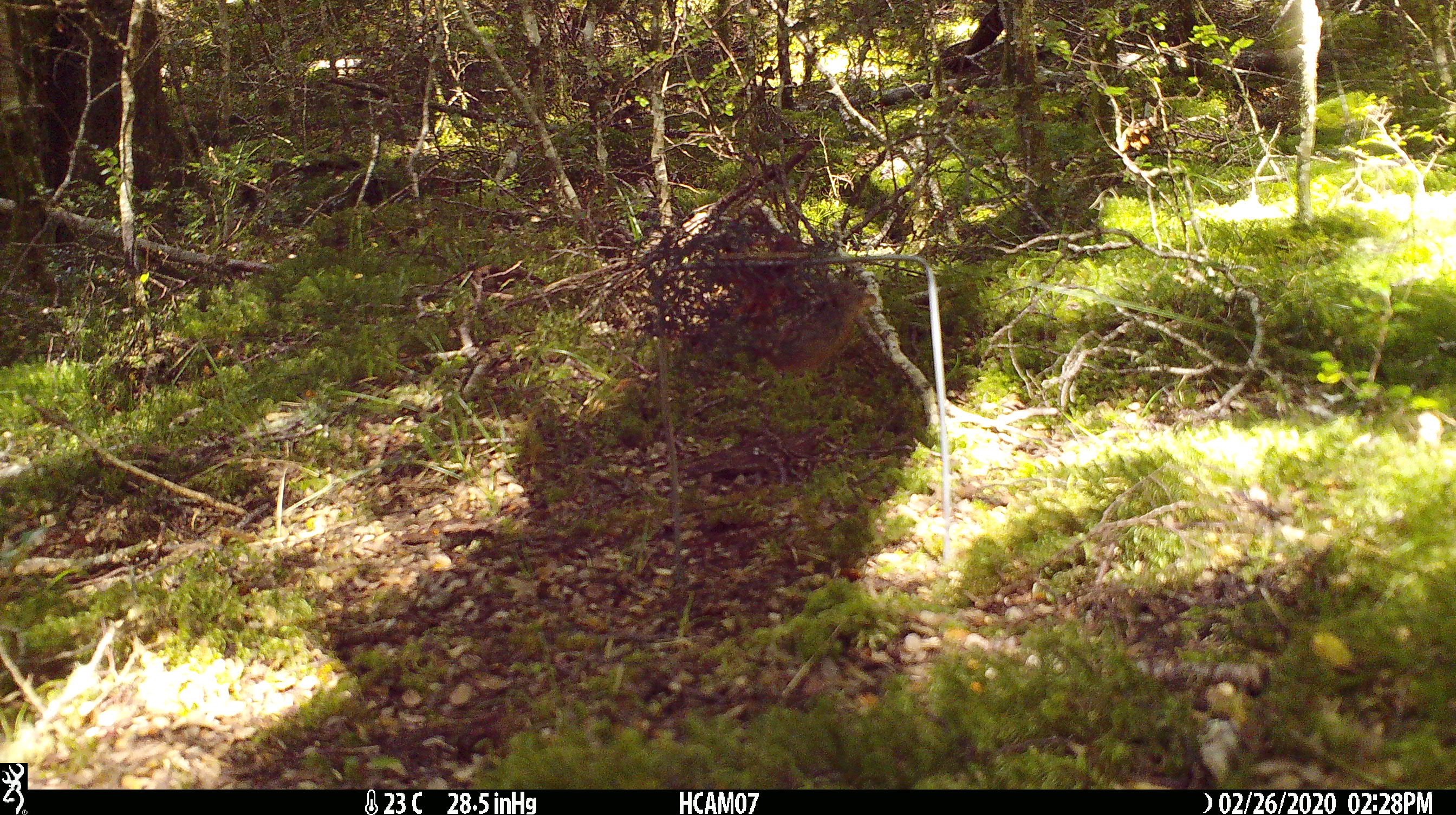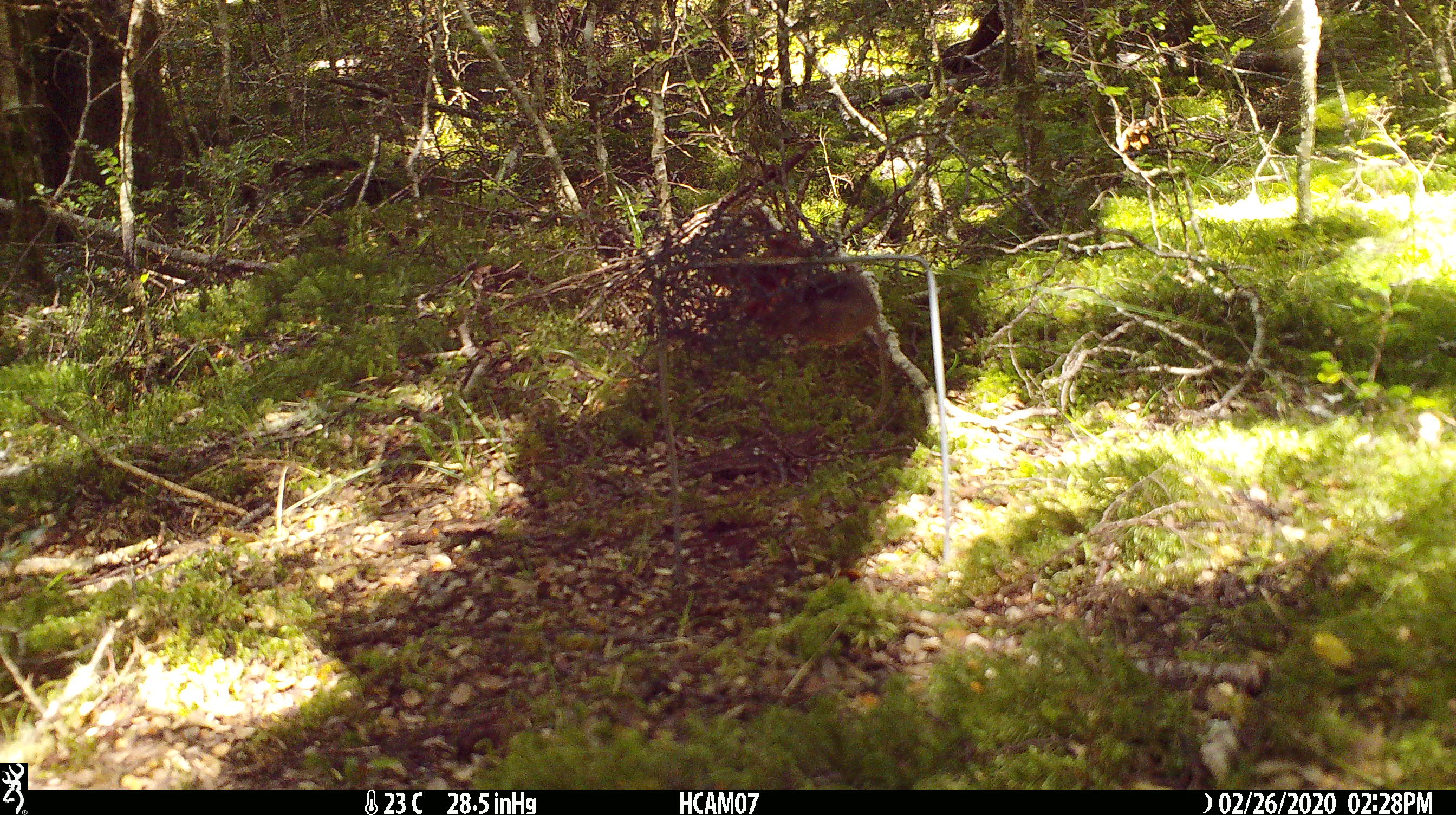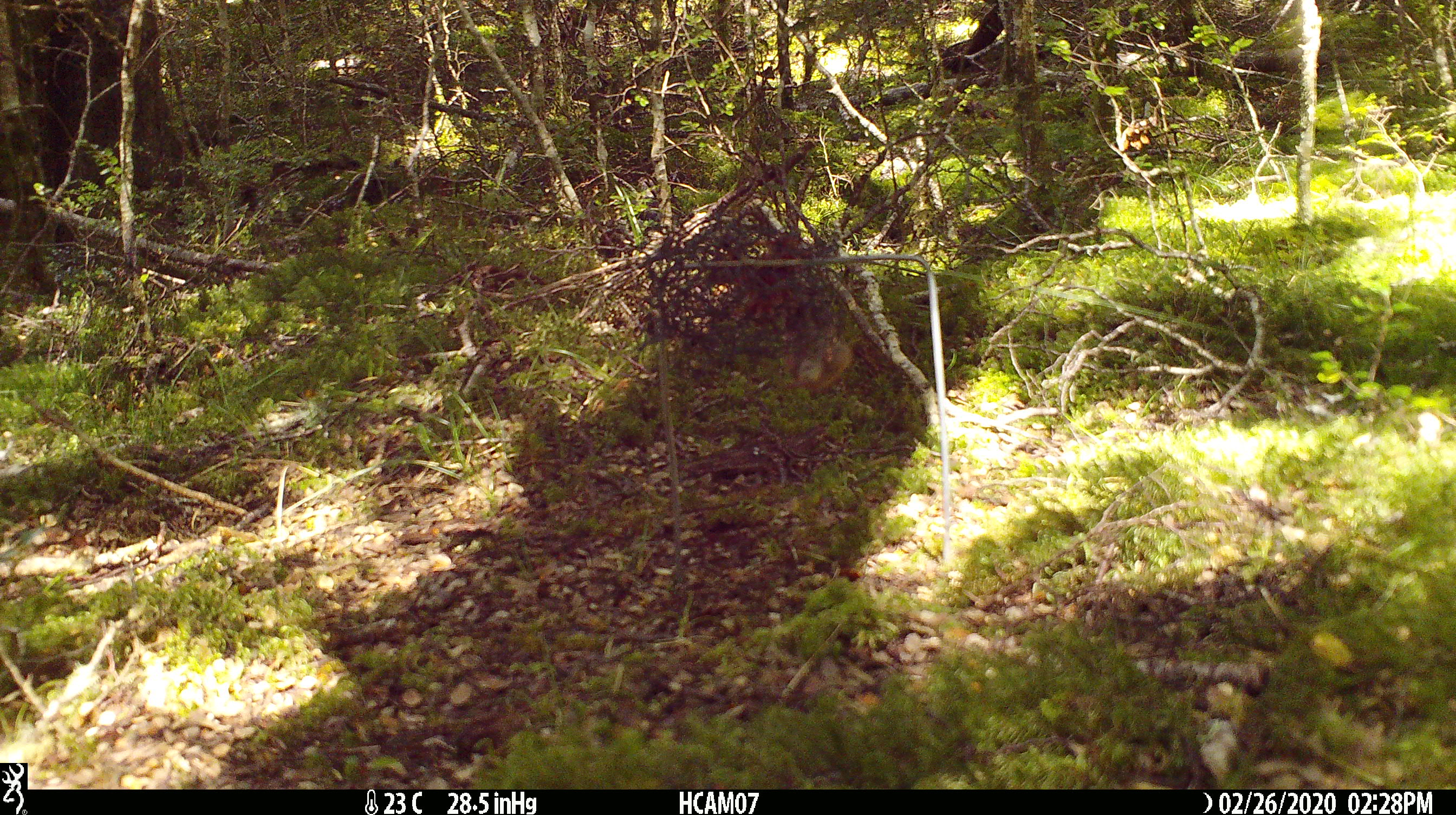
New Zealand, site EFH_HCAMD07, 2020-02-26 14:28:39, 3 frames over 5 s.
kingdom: Animalia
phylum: Chordata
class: Mammalia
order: Rodentia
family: Muridae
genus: Mus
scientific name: Mus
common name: mouse